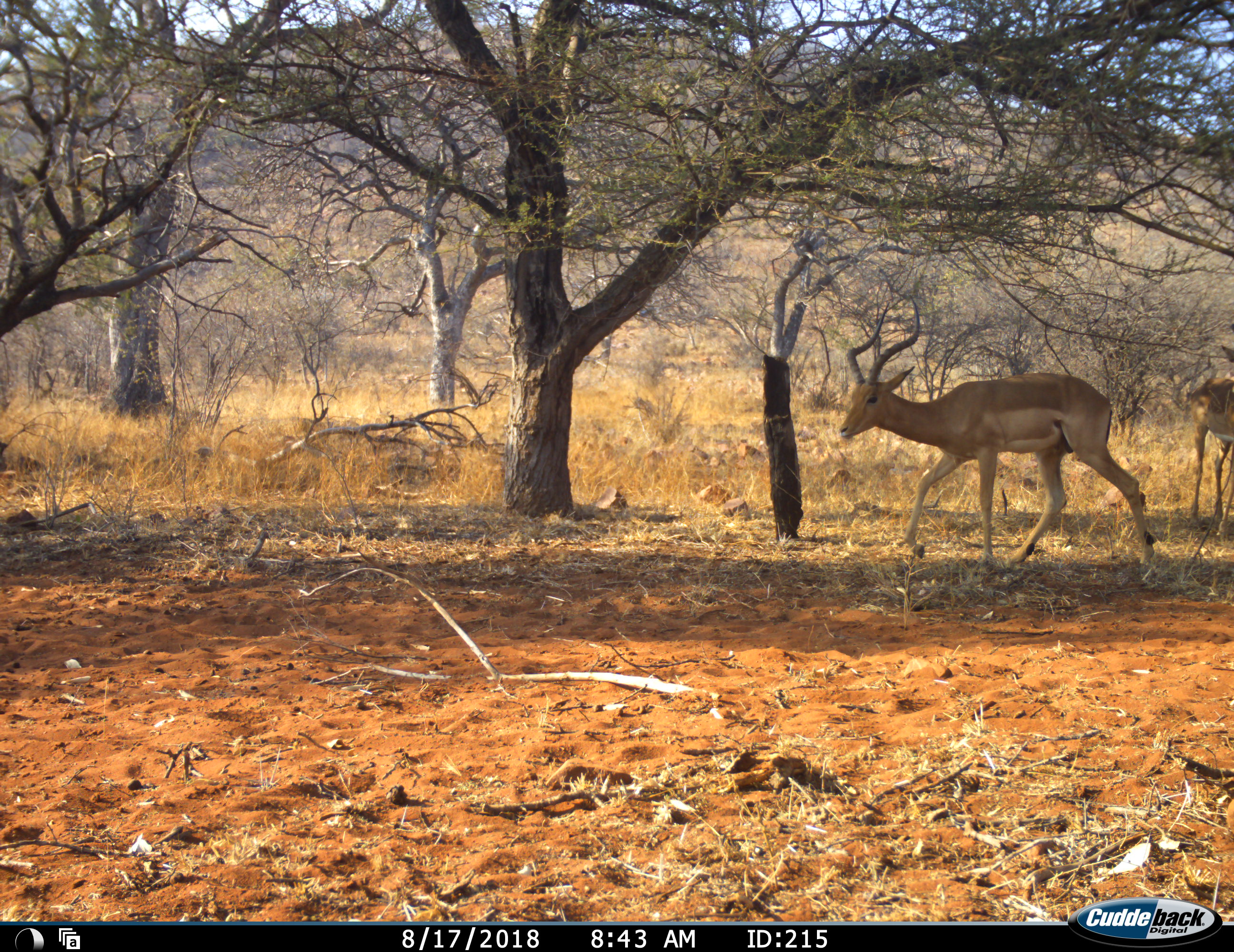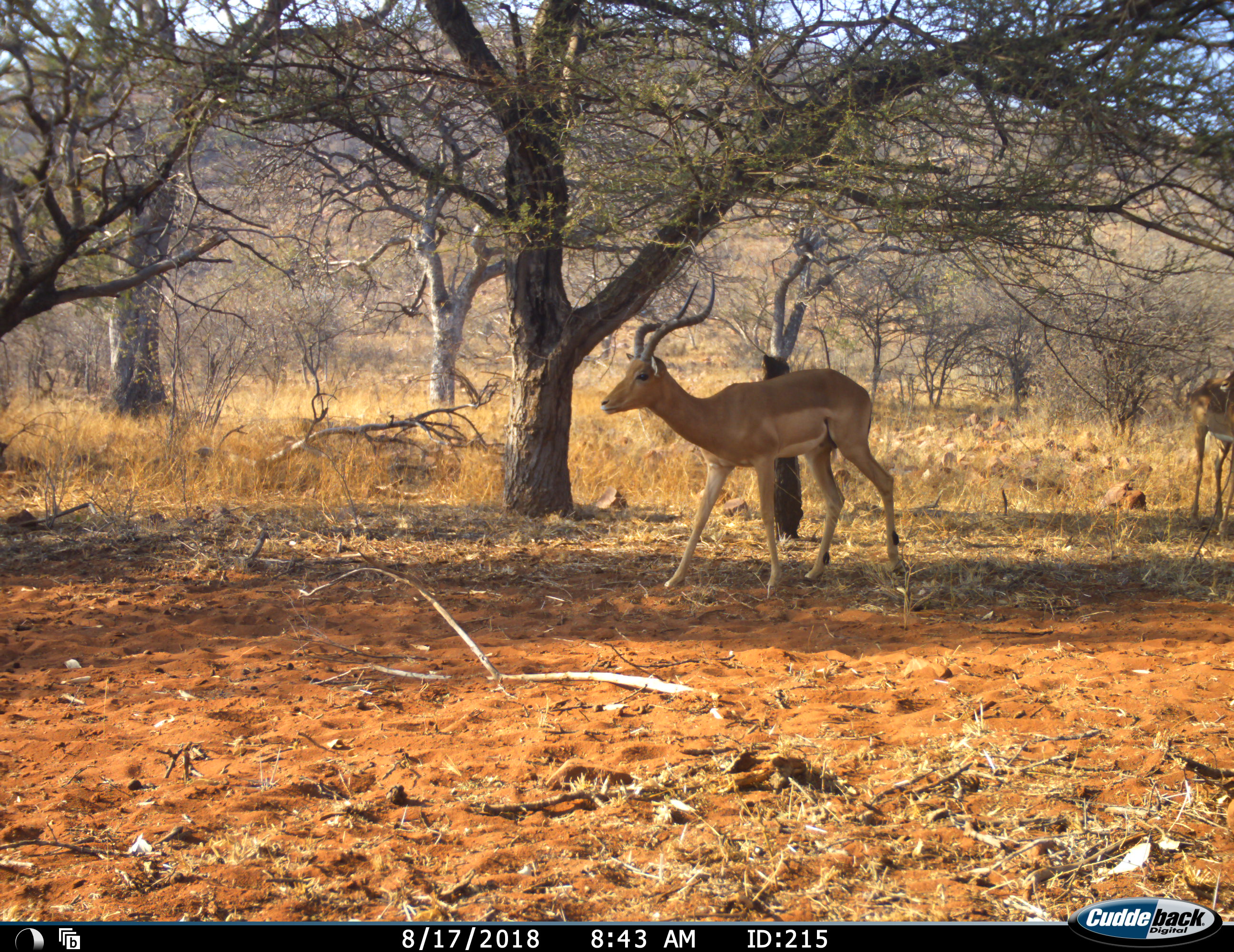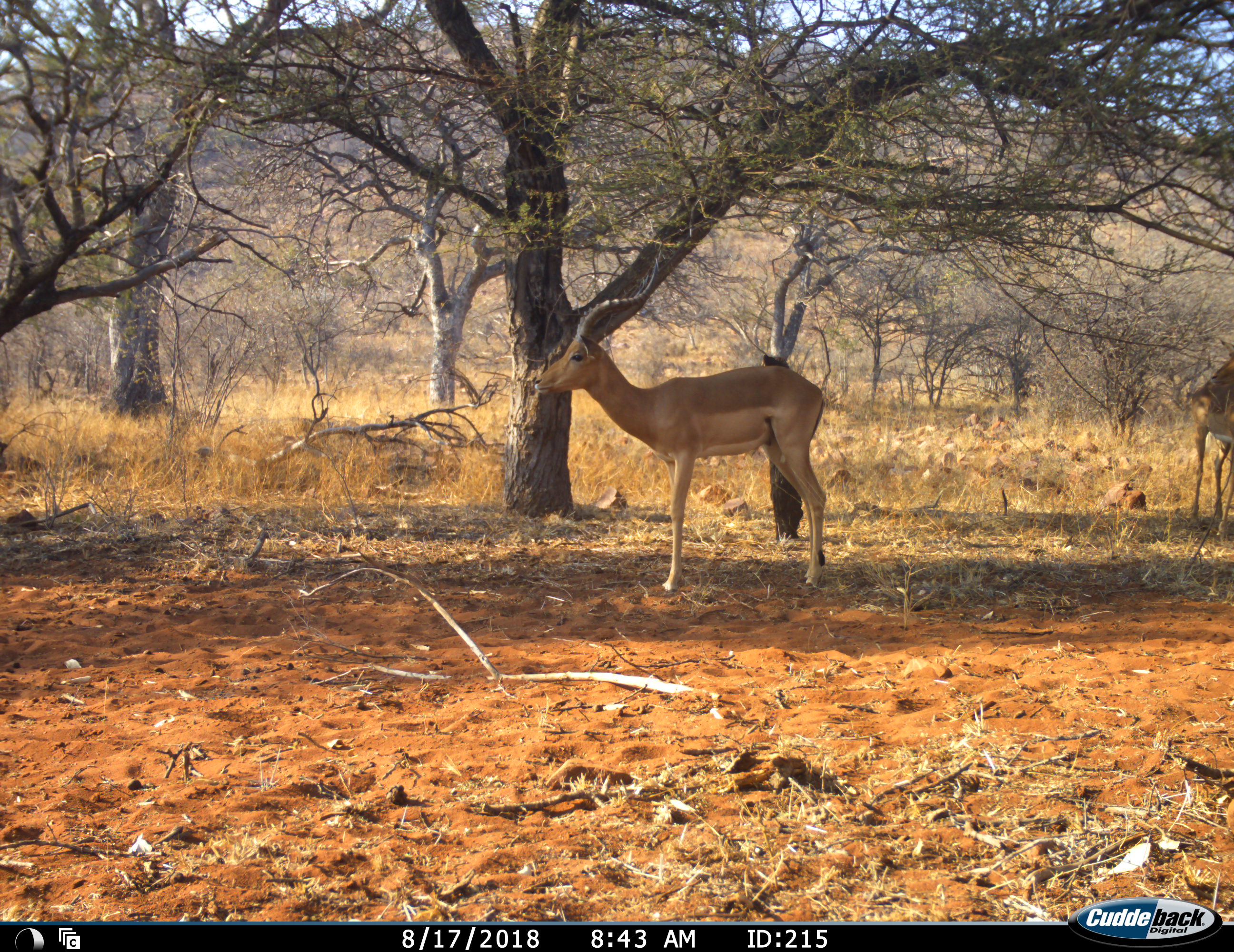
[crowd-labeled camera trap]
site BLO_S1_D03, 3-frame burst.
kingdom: Animalia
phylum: Chordata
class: Mammalia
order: Artiodactyla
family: Bovidae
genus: Aepyceros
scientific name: Aepyceros melampus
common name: impala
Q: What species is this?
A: Impala (Aepyceros melampus).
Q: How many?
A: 2.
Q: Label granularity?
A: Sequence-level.